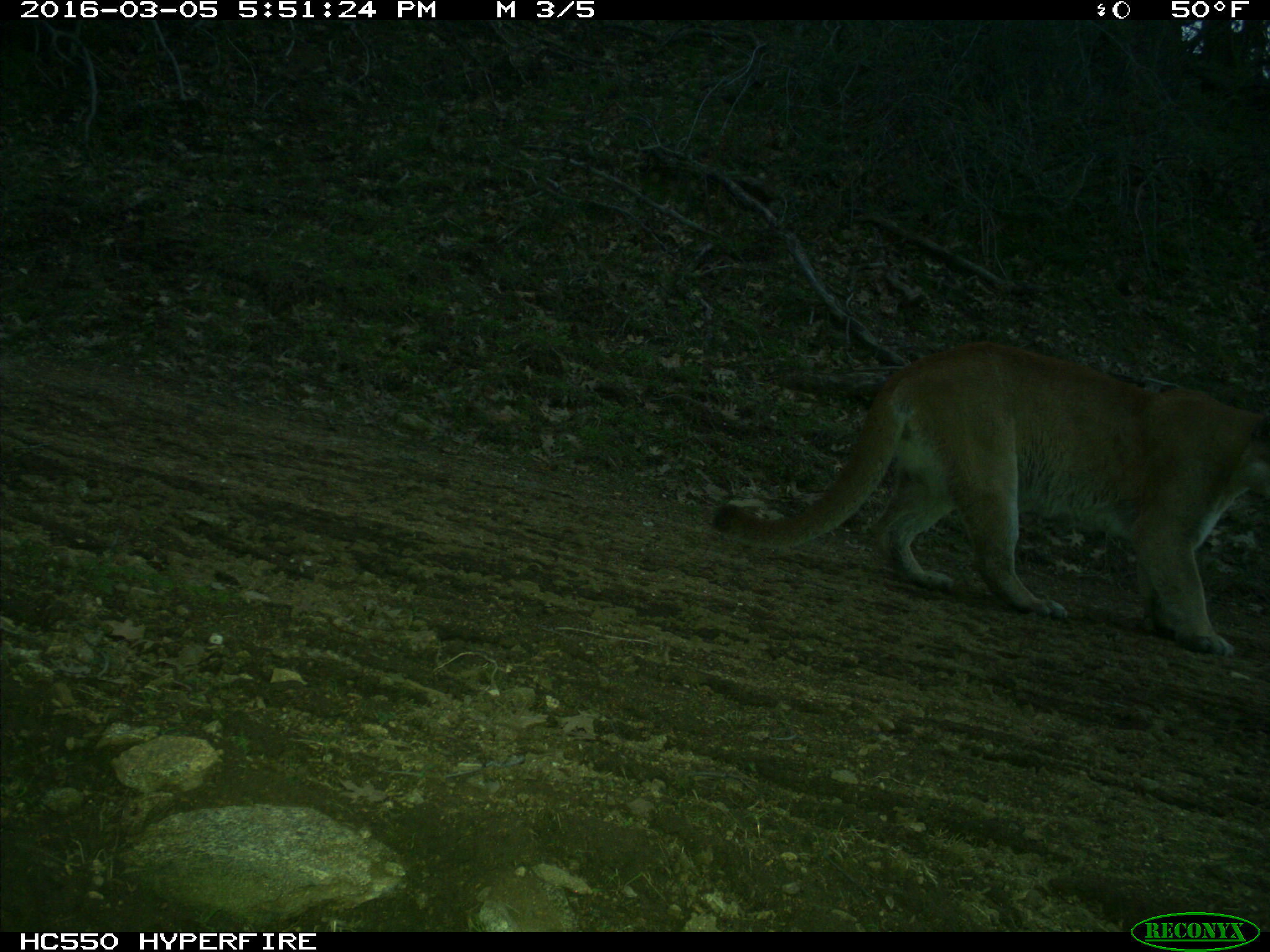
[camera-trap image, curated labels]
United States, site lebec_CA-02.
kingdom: Animalia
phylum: Chordata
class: Mammalia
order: Carnivora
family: Felidae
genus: Puma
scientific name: Puma concolor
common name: mountain lion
Puma concolor (mountain lion).